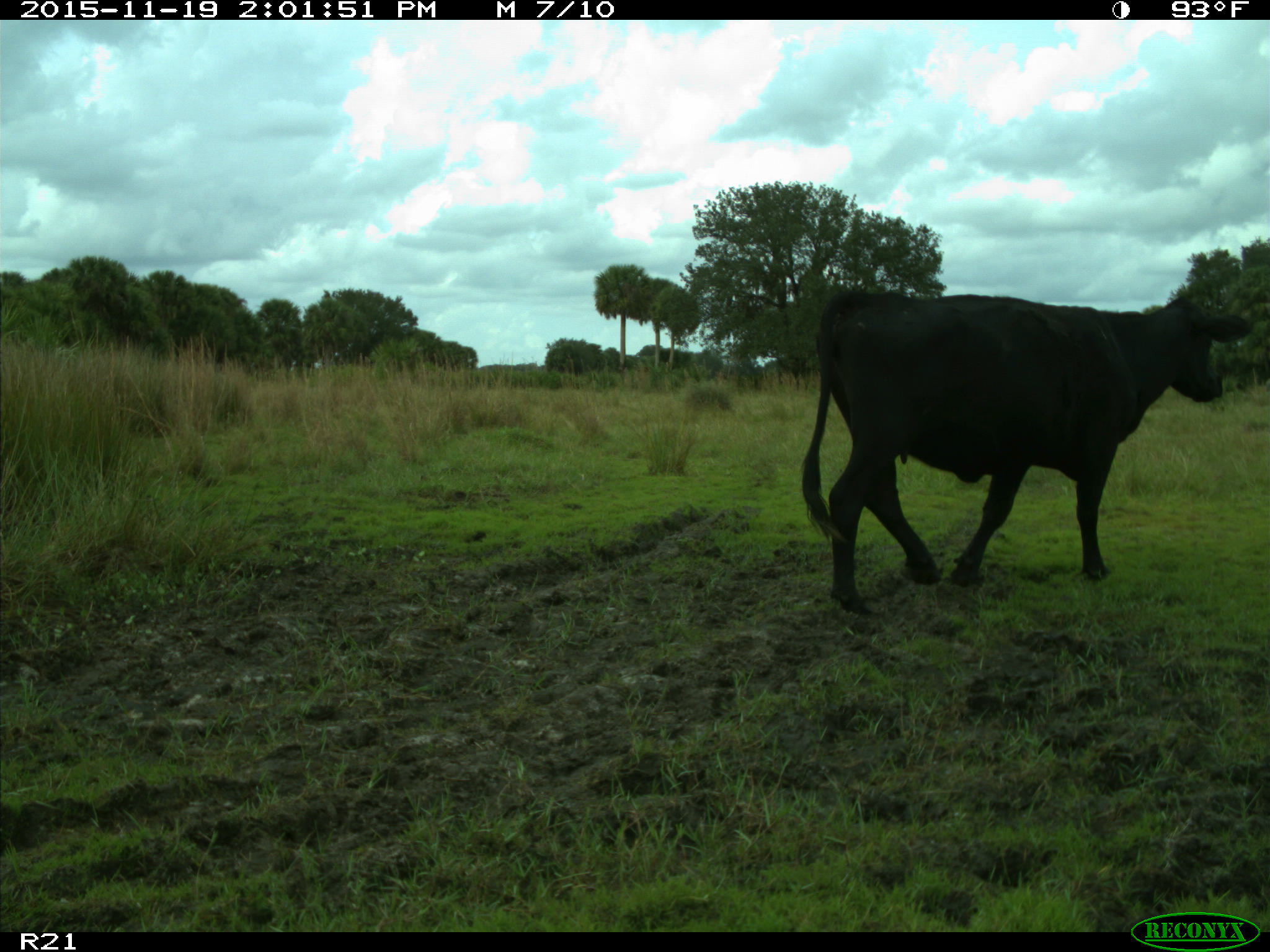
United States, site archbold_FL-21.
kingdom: Animalia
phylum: Chordata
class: Mammalia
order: Artiodactyla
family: Bovidae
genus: Bos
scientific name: Bos taurus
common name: domestic cow